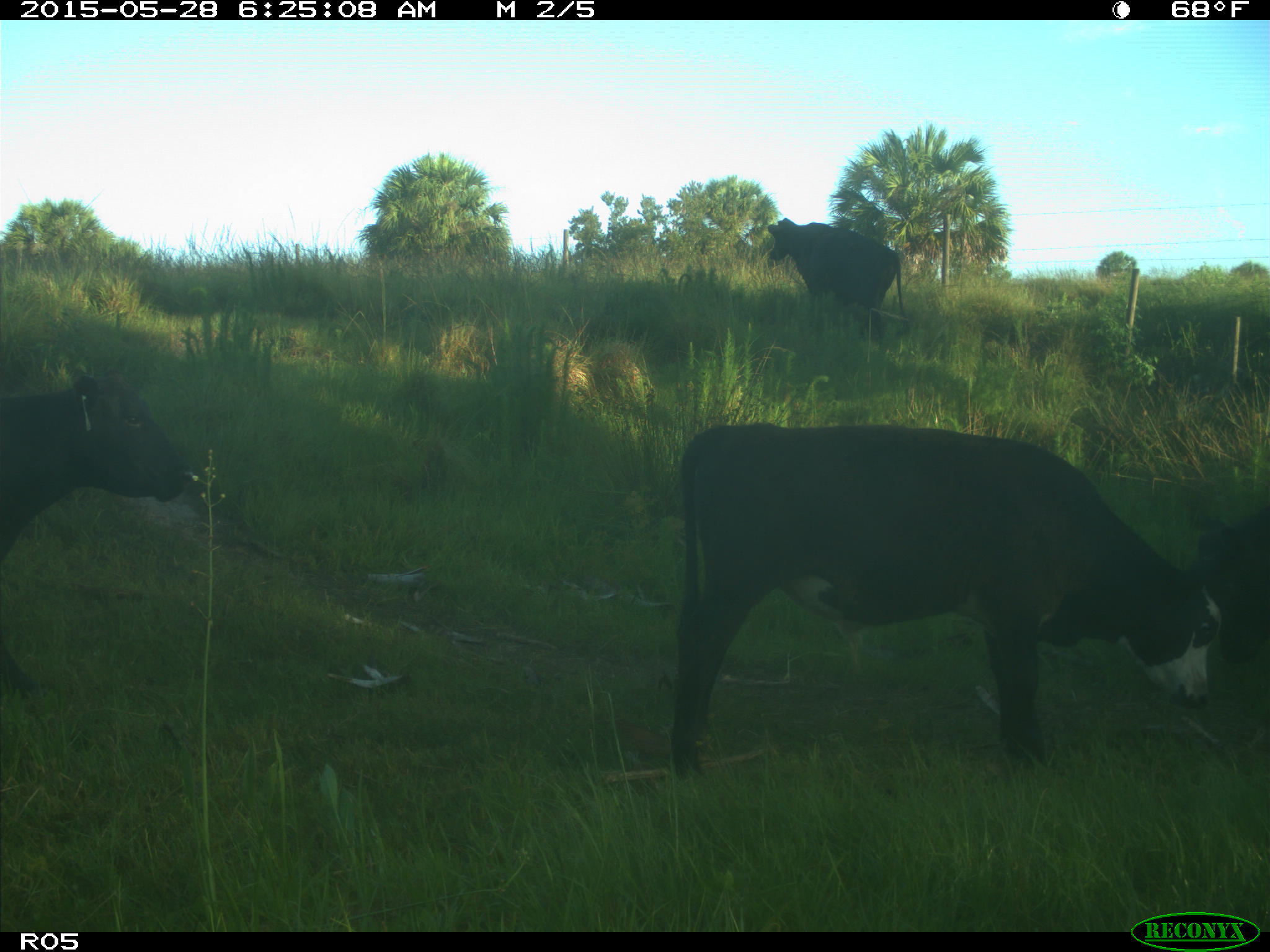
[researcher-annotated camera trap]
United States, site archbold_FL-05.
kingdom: Animalia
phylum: Chordata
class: Mammalia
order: Artiodactyla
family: Bovidae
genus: Bos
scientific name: Bos taurus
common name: domestic cow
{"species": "Bos taurus (domestic cow)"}